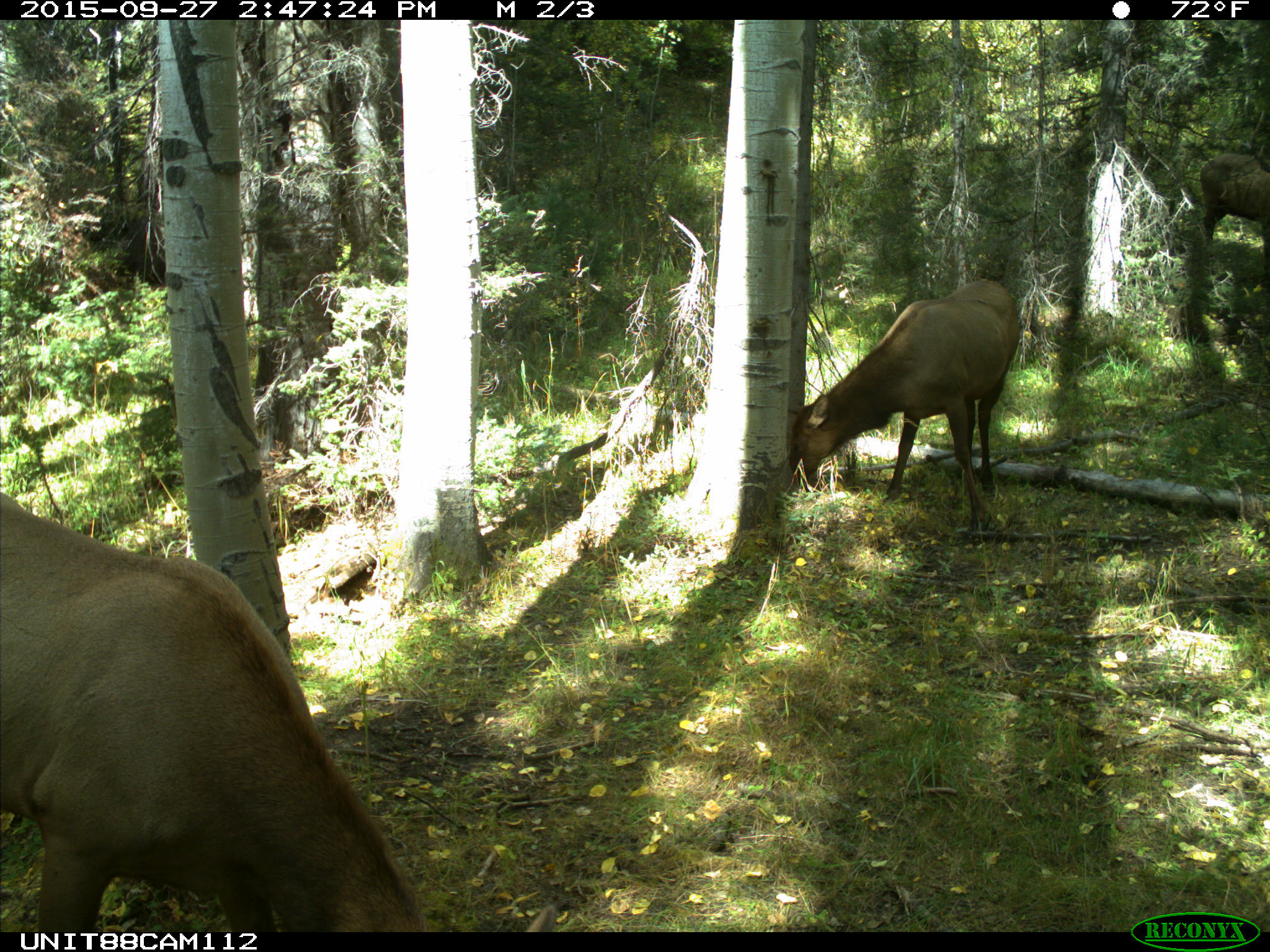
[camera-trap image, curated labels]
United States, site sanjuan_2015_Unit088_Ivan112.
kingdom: Animalia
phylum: Chordata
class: Mammalia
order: Artiodactyla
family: Cervidae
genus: Cervus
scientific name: Cervus elaphus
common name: red deer